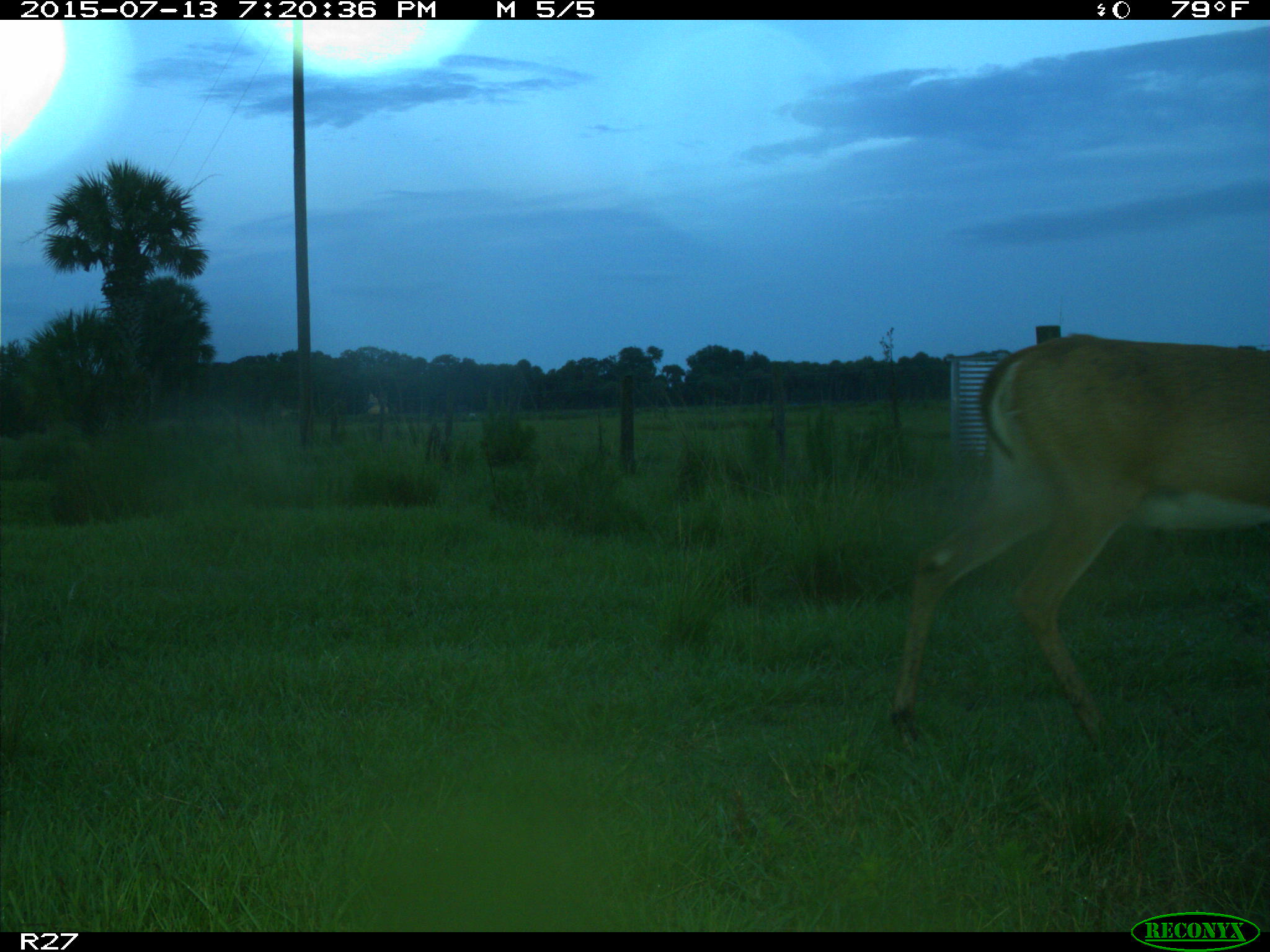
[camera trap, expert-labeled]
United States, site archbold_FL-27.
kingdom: Animalia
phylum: Chordata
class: Mammalia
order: Artiodactyla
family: Cervidae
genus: Odocoileus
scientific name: Odocoileus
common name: deer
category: unidentified deer